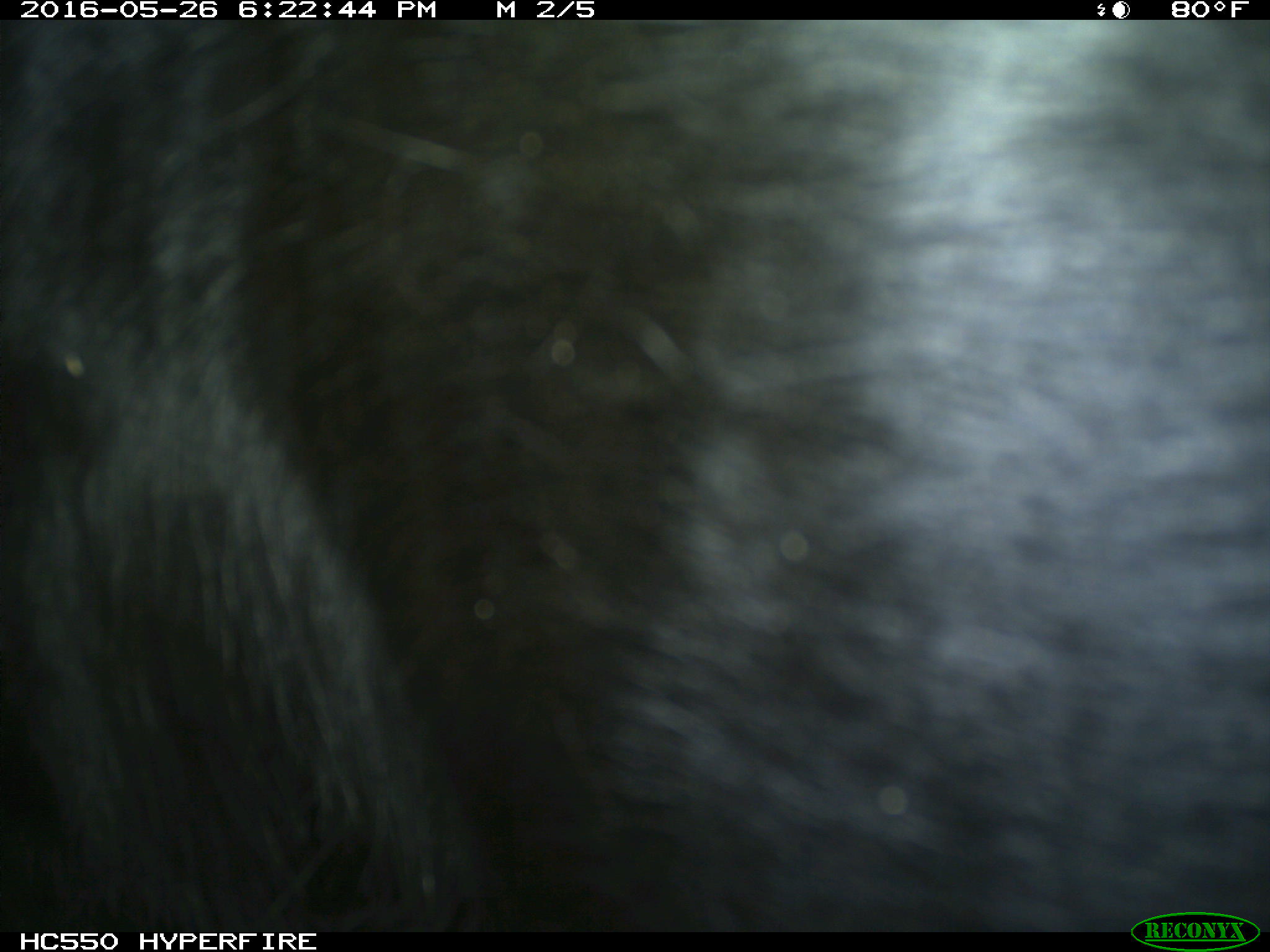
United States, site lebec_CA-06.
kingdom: Animalia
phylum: Chordata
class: Mammalia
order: Artiodactyla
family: Bovidae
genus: Bos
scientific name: Bos taurus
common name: domestic cow